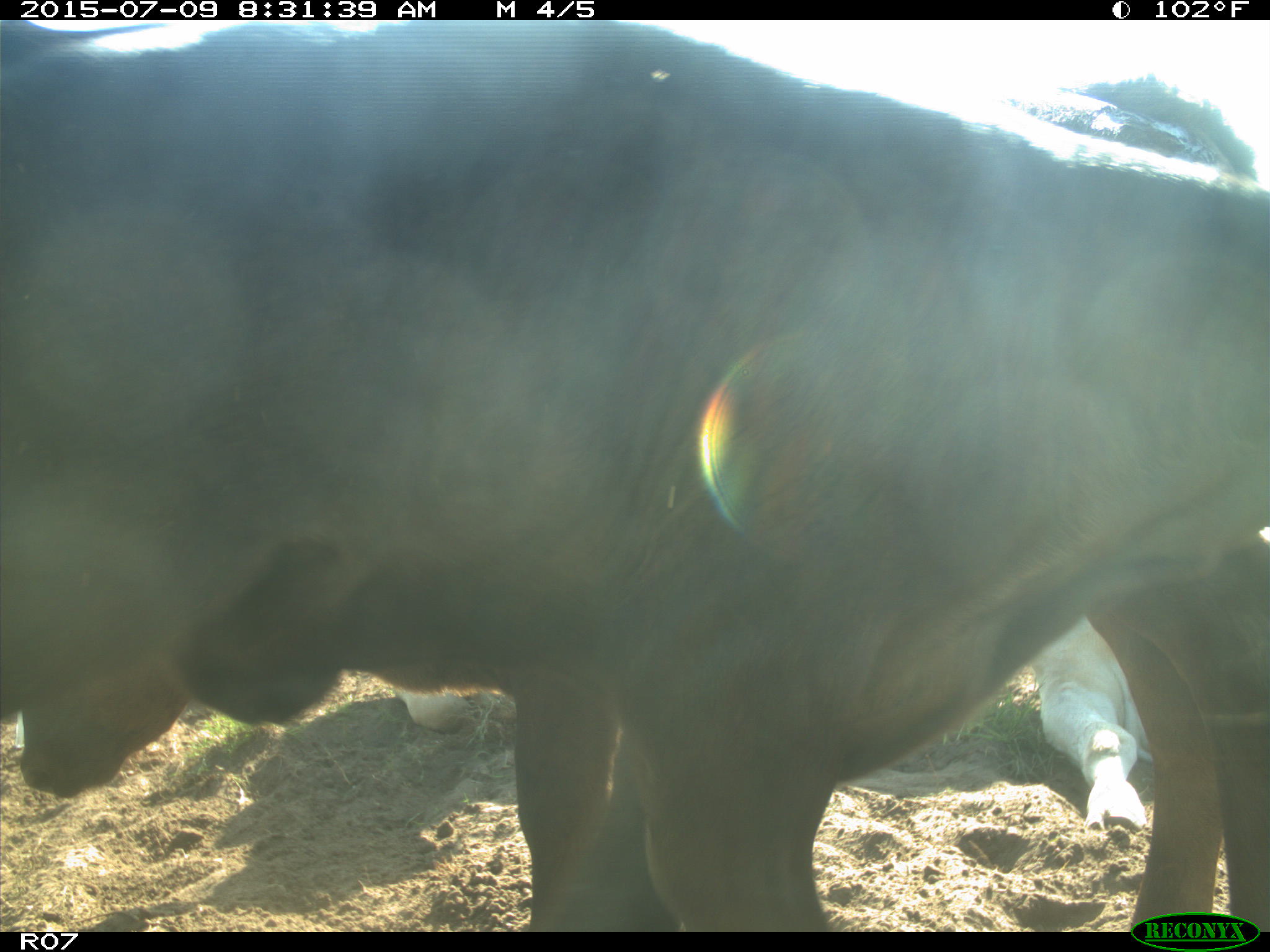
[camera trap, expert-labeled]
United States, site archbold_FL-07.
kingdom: Animalia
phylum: Chordata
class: Mammalia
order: Artiodactyla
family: Bovidae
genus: Bos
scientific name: Bos taurus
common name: domestic cow